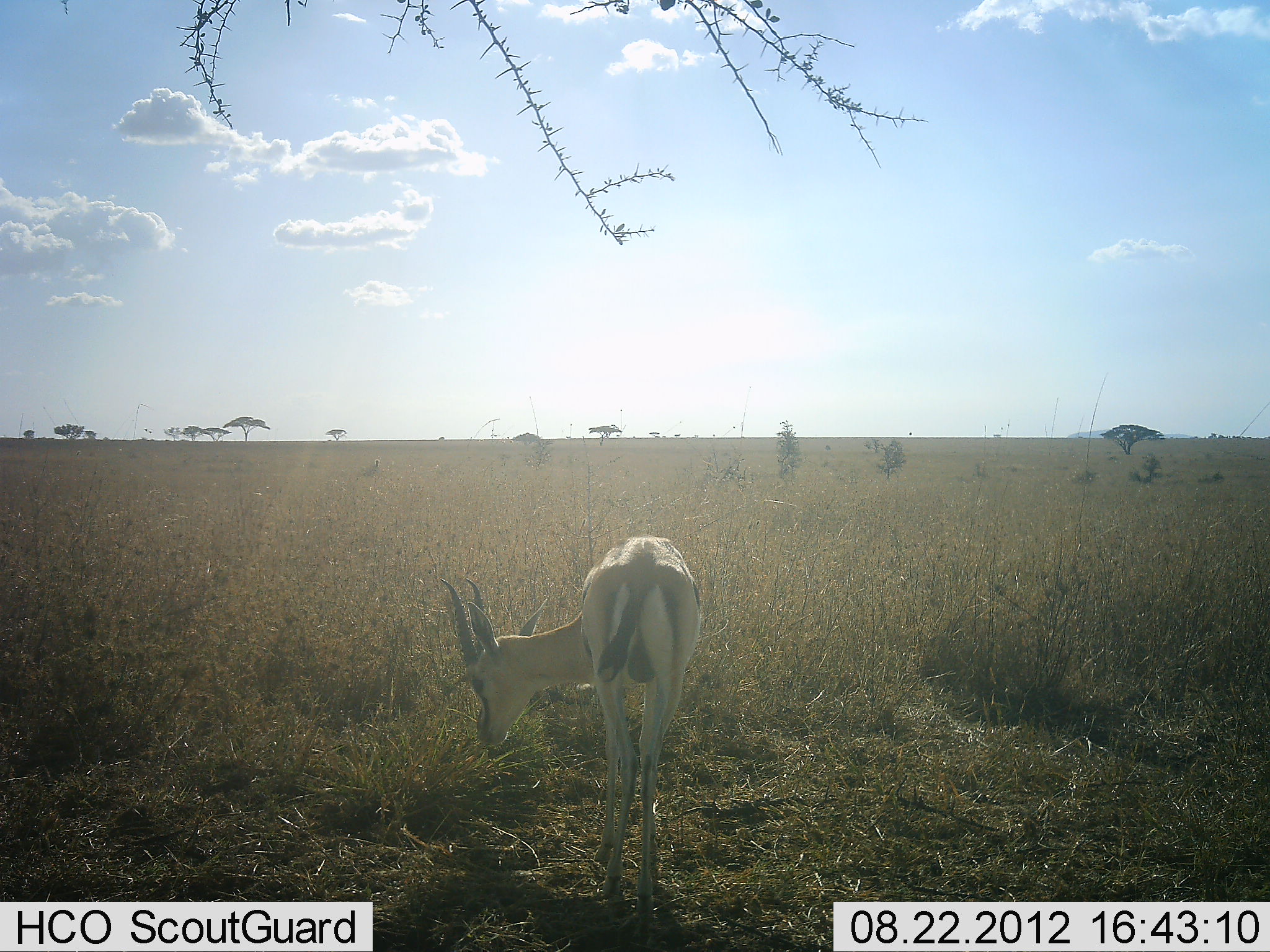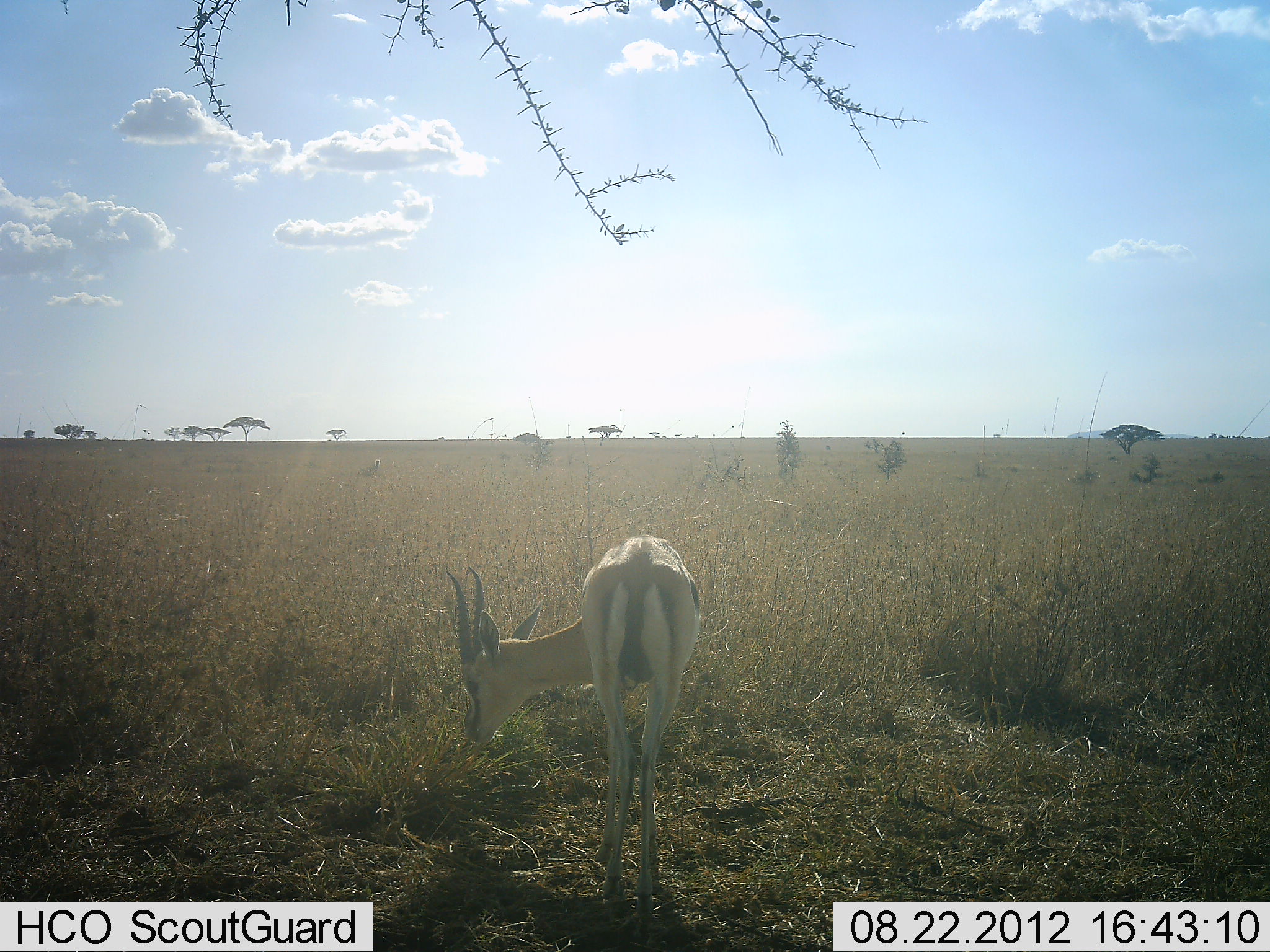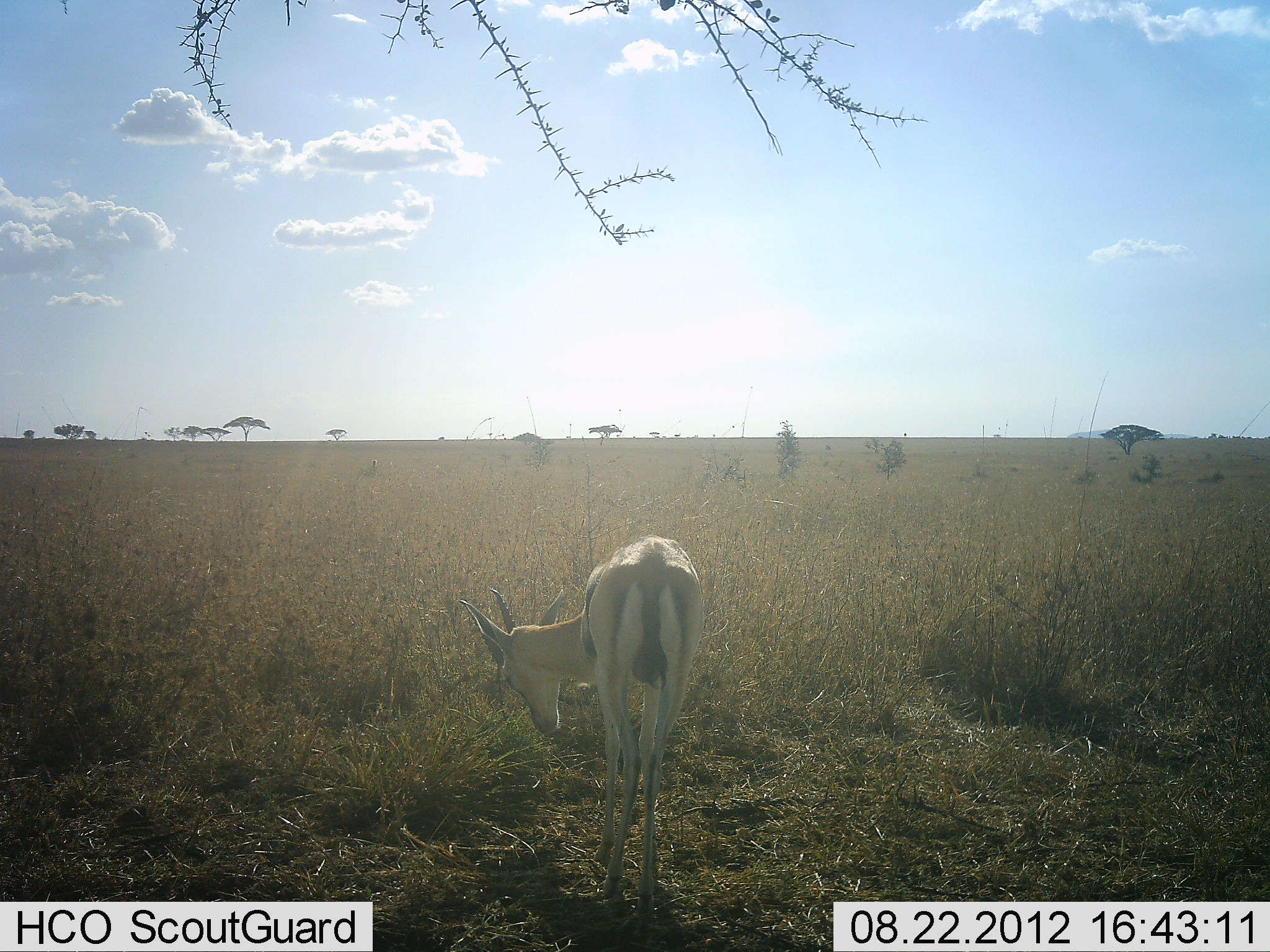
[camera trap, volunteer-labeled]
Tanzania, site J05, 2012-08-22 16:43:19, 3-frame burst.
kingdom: Animalia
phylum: Chordata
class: Mammalia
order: Artiodactyla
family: Bovidae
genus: Eudorcas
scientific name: Eudorcas thomsonii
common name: thomson's gazelle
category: gazellethomsons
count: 1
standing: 60%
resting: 0%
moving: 0%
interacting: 0%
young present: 0%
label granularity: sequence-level